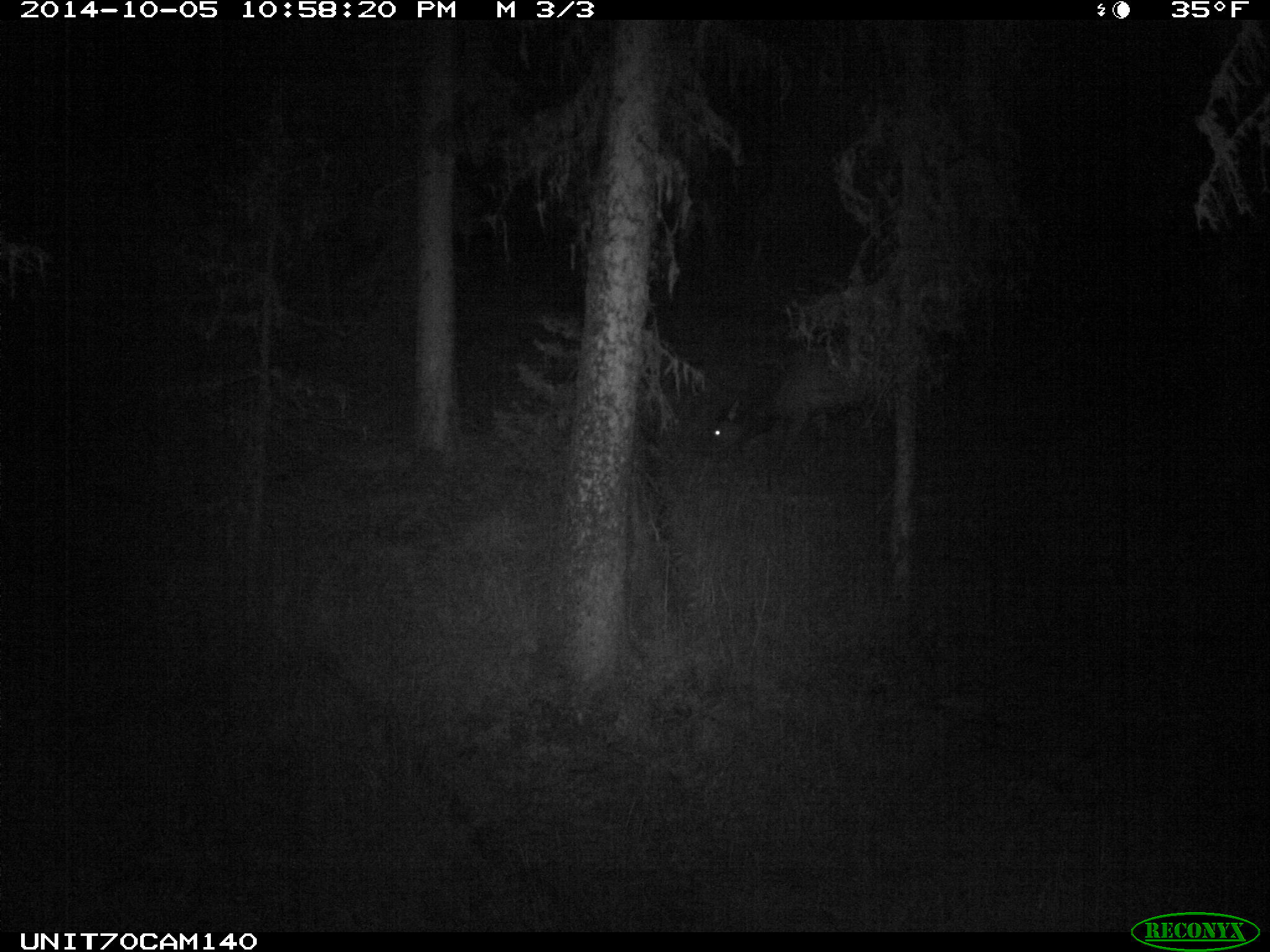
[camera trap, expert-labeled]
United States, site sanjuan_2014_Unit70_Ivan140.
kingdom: Animalia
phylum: Chordata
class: Mammalia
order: Artiodactyla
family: Cervidae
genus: Cervus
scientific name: Cervus elaphus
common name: red deer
Cervus elaphus (red deer).